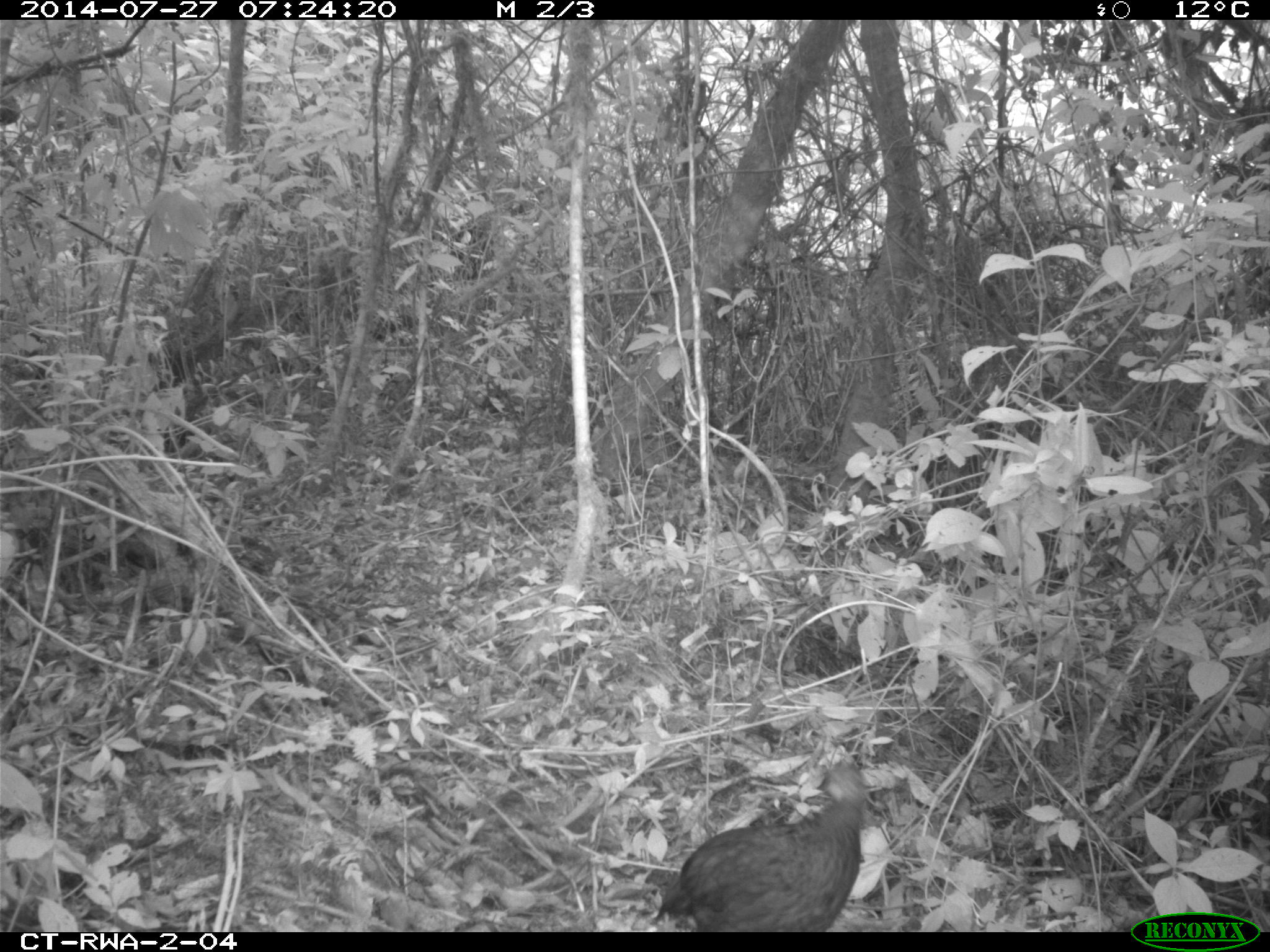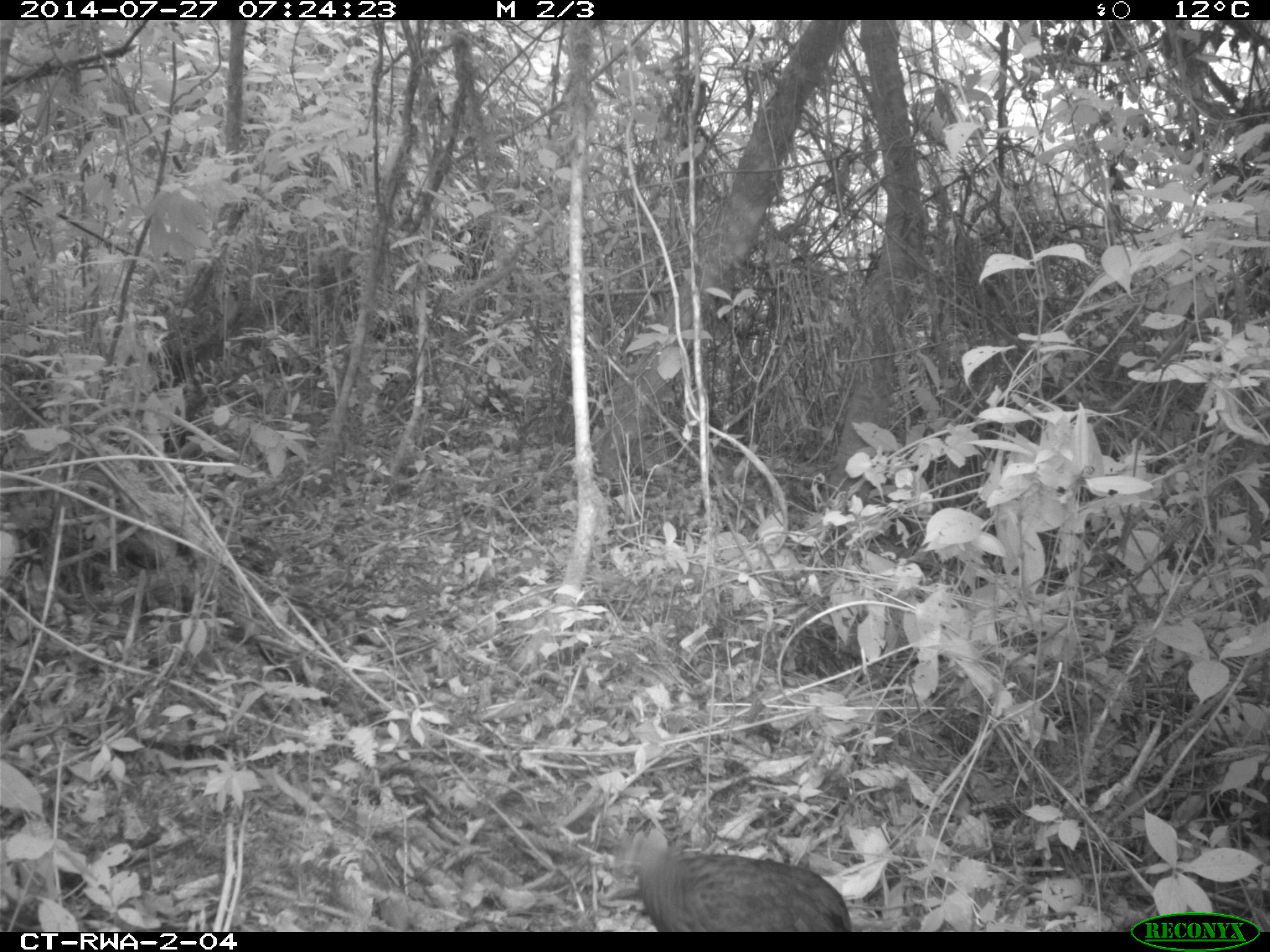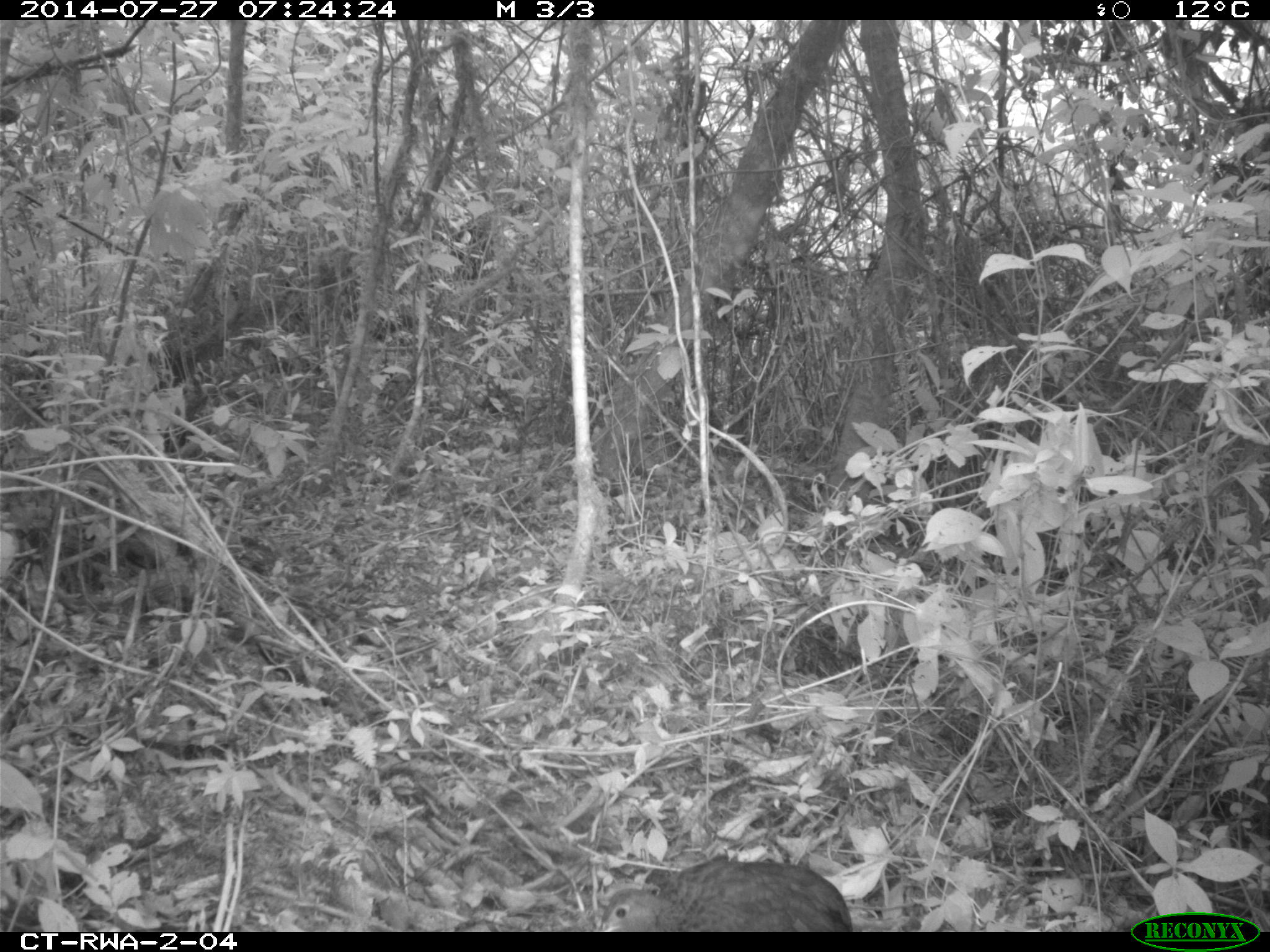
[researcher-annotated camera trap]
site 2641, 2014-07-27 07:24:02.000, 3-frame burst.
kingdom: Animalia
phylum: Chordata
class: Aves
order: Galliformes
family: Phasianidae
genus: Pternistis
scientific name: Pternistis nobilis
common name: handsome francolin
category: francolinus nobilis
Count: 1.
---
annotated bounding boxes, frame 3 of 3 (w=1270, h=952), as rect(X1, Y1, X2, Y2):
francolinus nobilis: rect(600, 858, 852, 931)